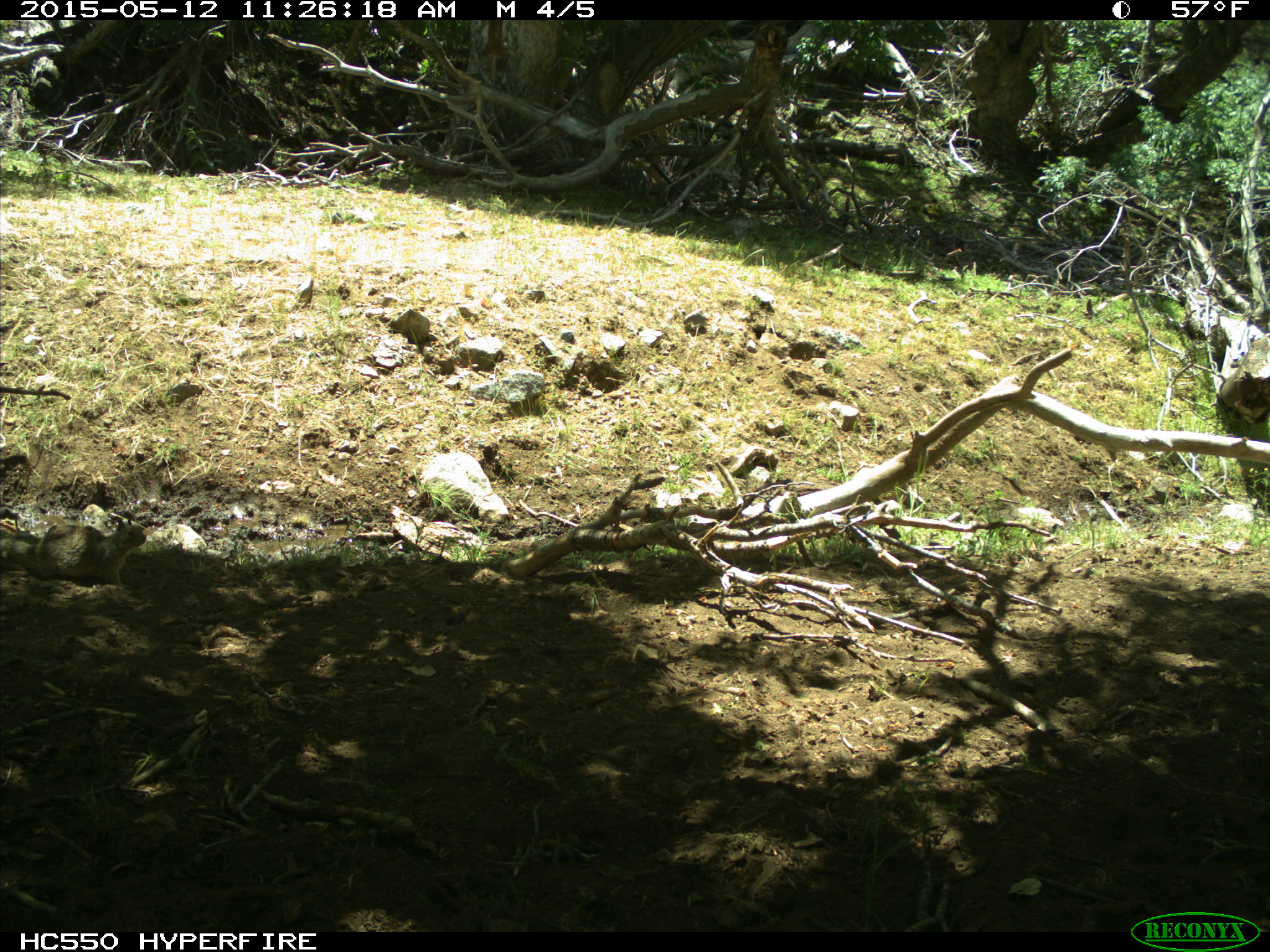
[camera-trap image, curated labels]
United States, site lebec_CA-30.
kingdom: Animalia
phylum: Chordata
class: Mammalia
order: Rodentia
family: Sciuridae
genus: Otospermophilus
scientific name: Otospermophilus beecheyi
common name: california ground squirrel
Otospermophilus beecheyi (california ground squirrel).